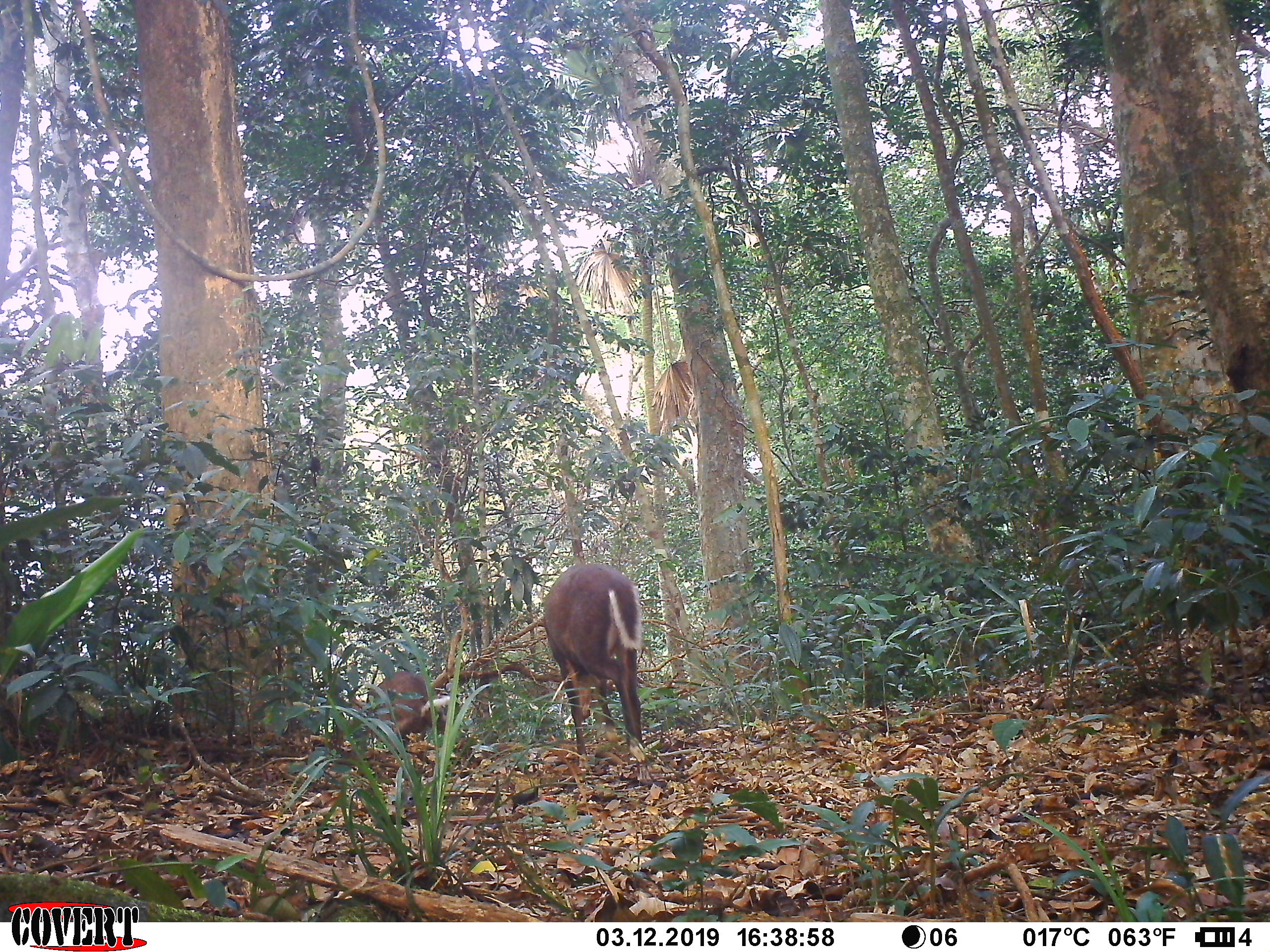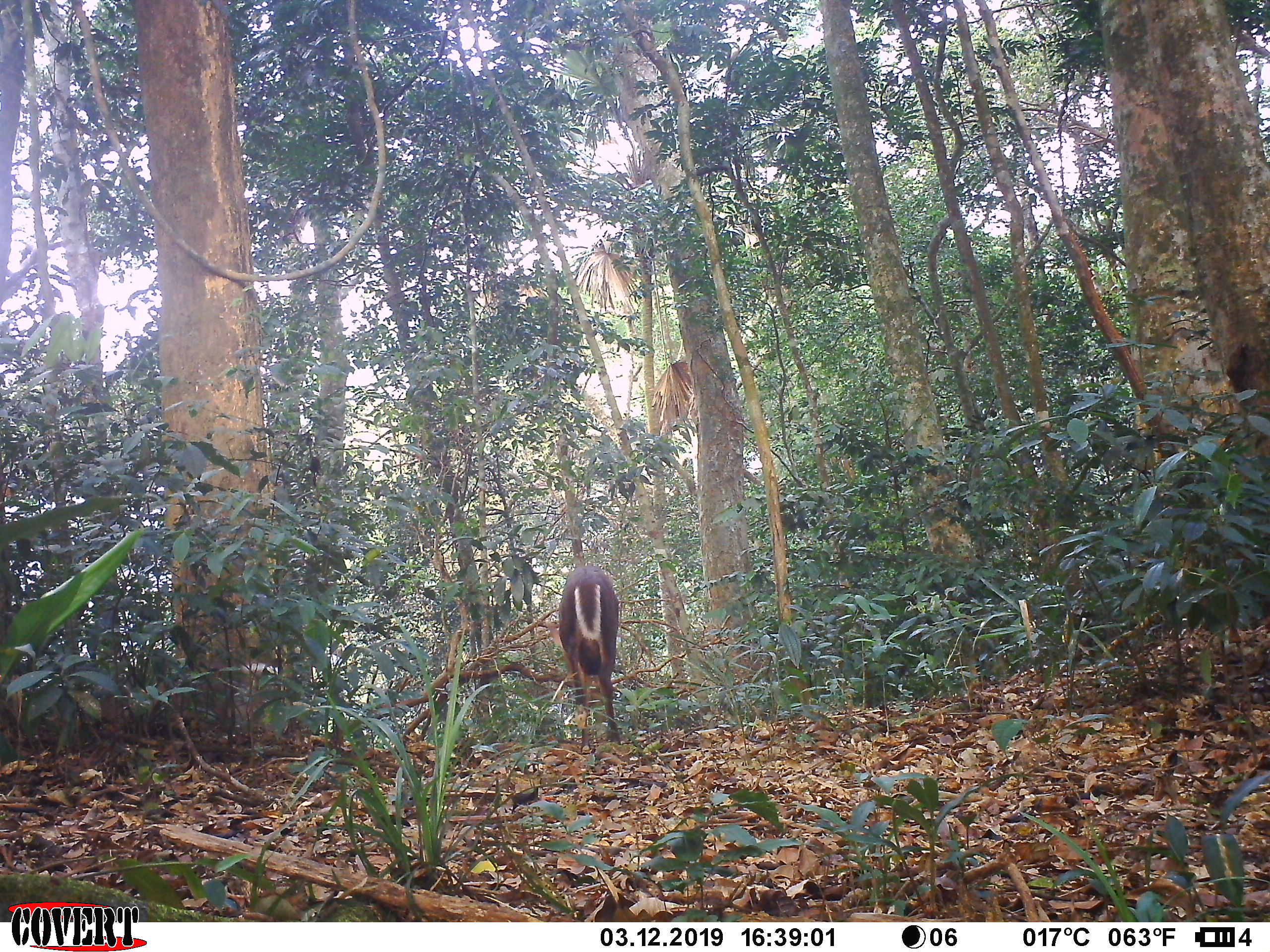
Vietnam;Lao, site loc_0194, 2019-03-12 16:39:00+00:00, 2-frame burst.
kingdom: Animalia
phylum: Chordata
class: Mammalia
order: Artiodactyla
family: Cervidae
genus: Muntiacus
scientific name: Muntiacus rooseveltorum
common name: roosevelt's muntjac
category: roosevelts muntjac group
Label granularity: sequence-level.